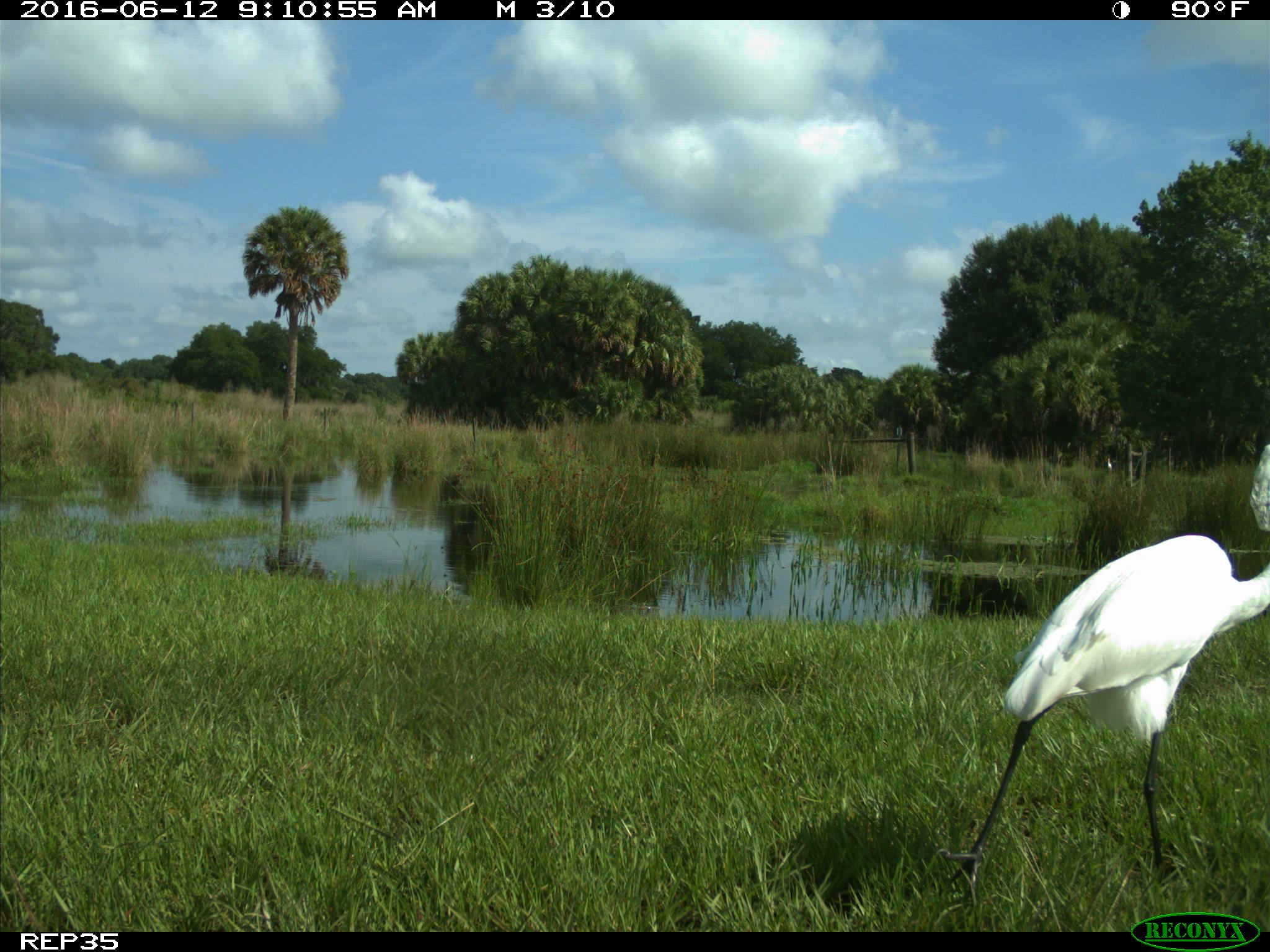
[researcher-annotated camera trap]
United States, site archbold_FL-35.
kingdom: Animalia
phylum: Chordata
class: Aves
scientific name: Aves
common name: birds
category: unidentified bird